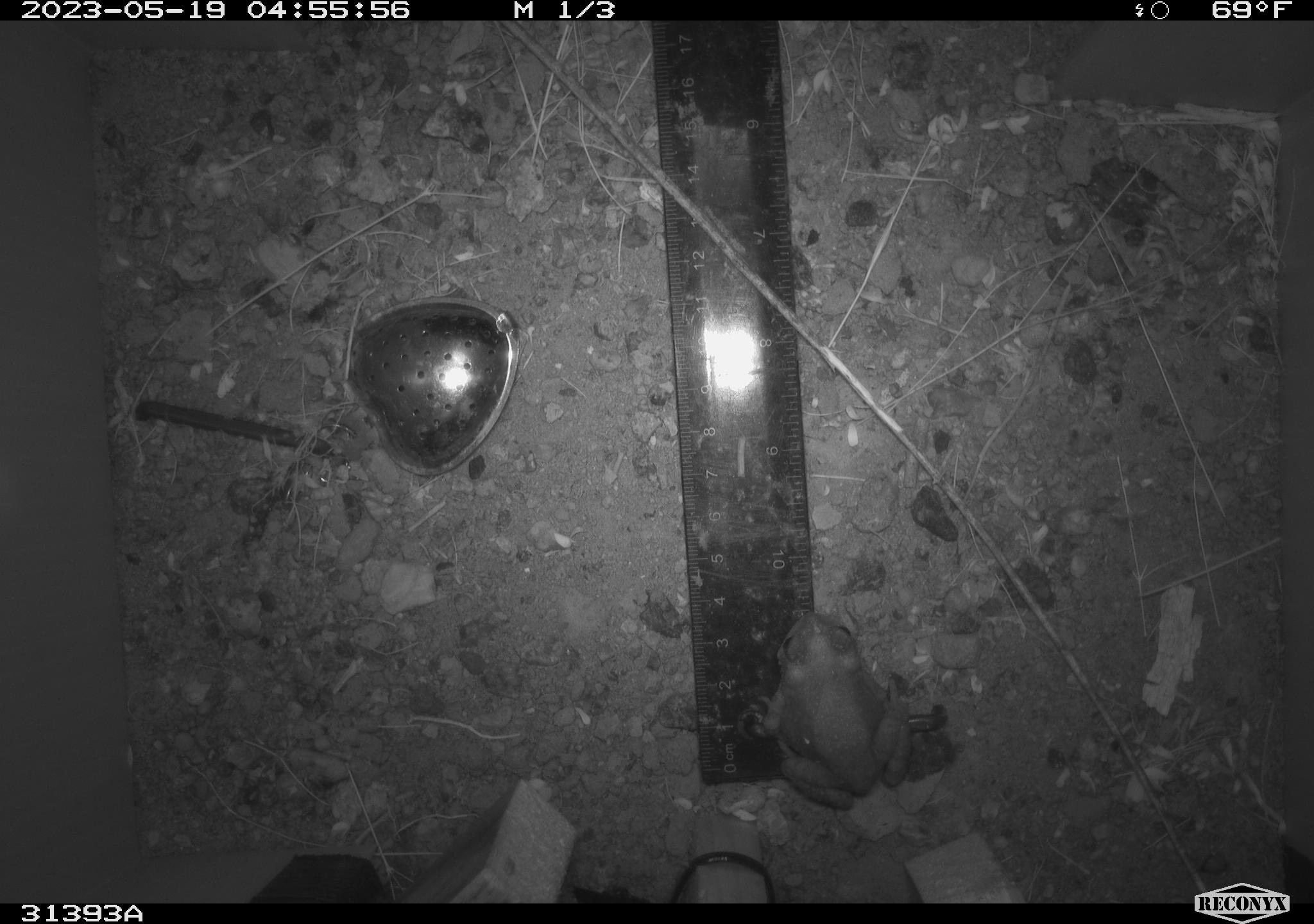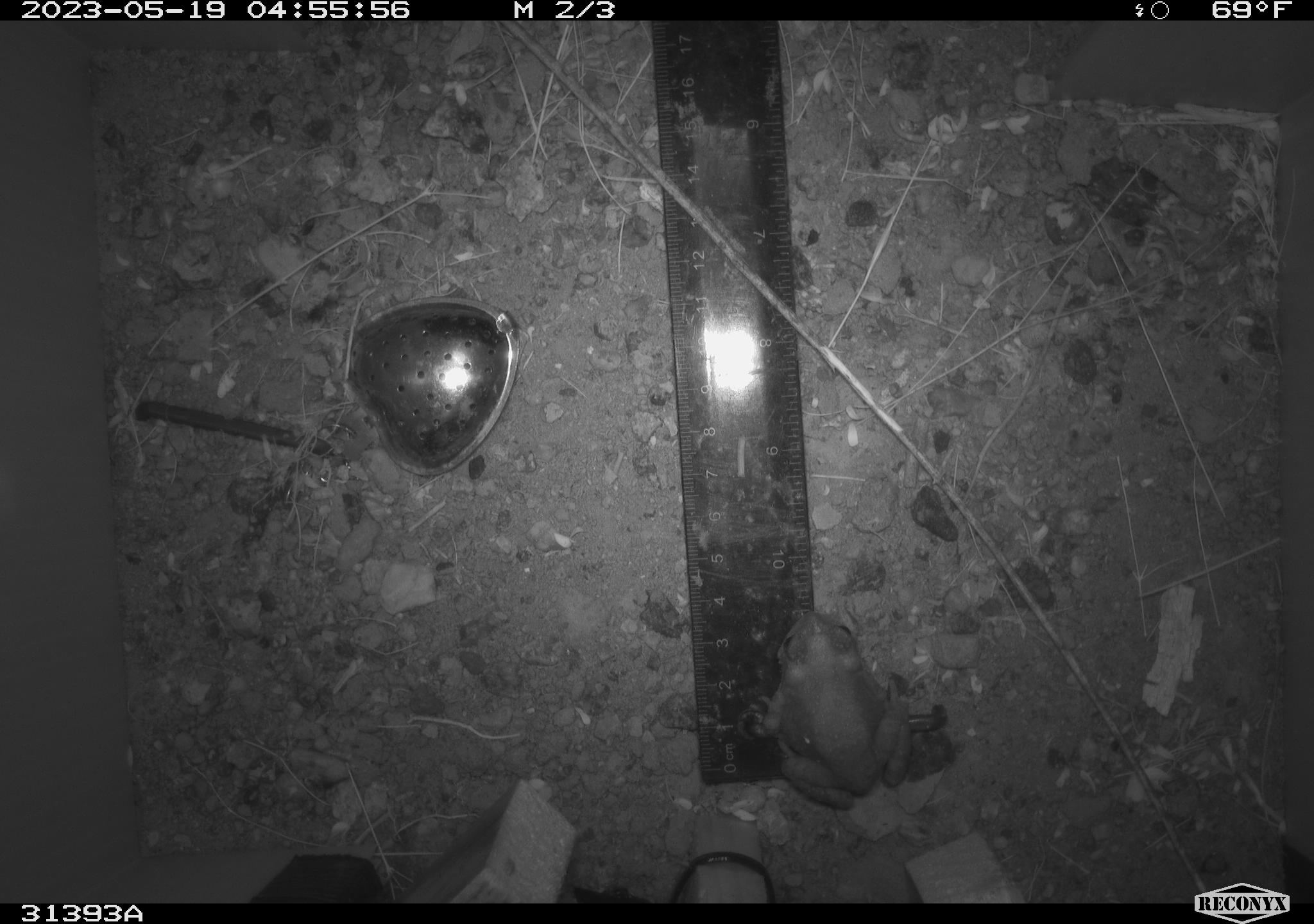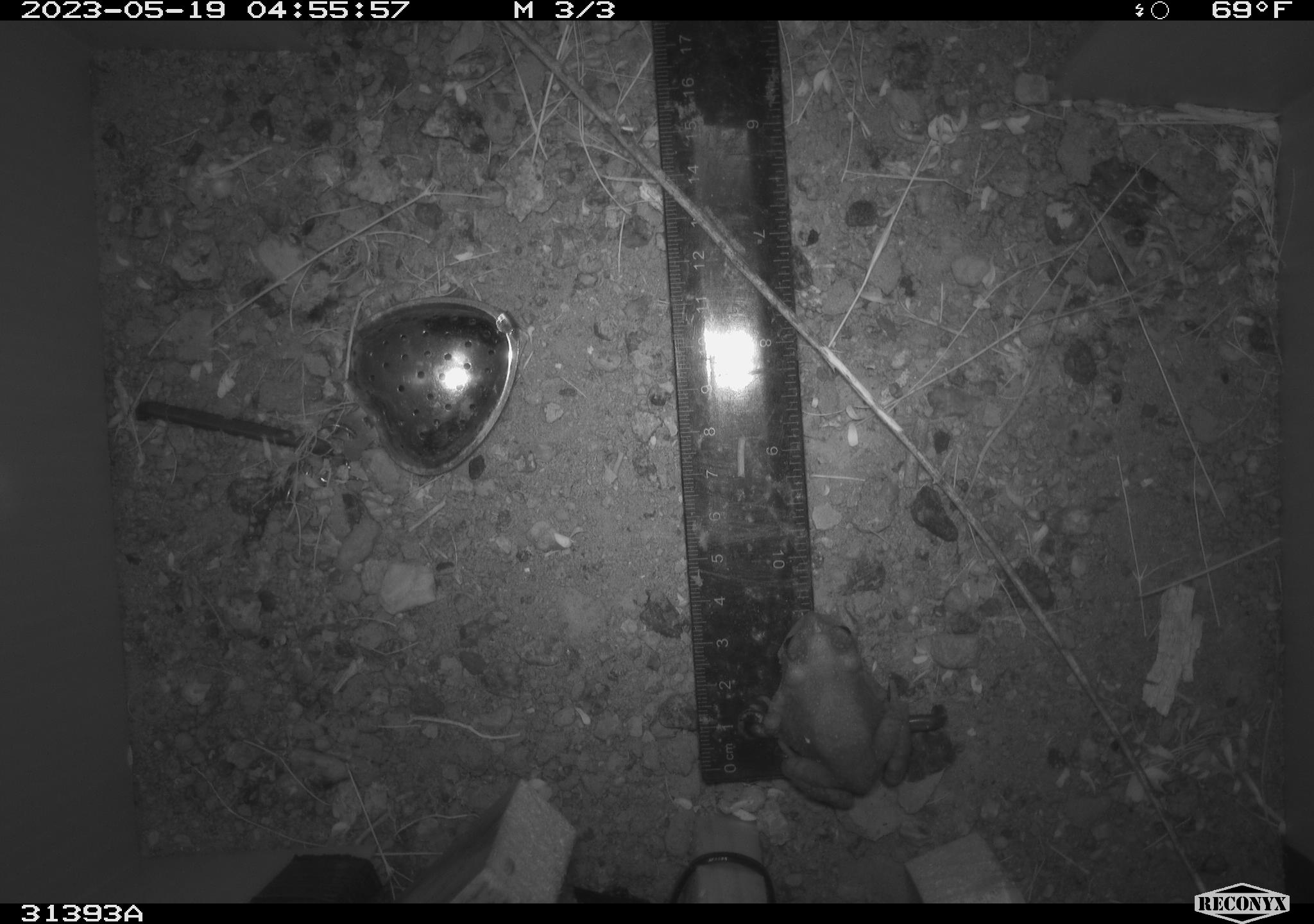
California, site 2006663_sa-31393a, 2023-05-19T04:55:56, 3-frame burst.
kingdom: Animalia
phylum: Chordata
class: Amphibia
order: Anura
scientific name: Anura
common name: frogs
Frogs (Anura).